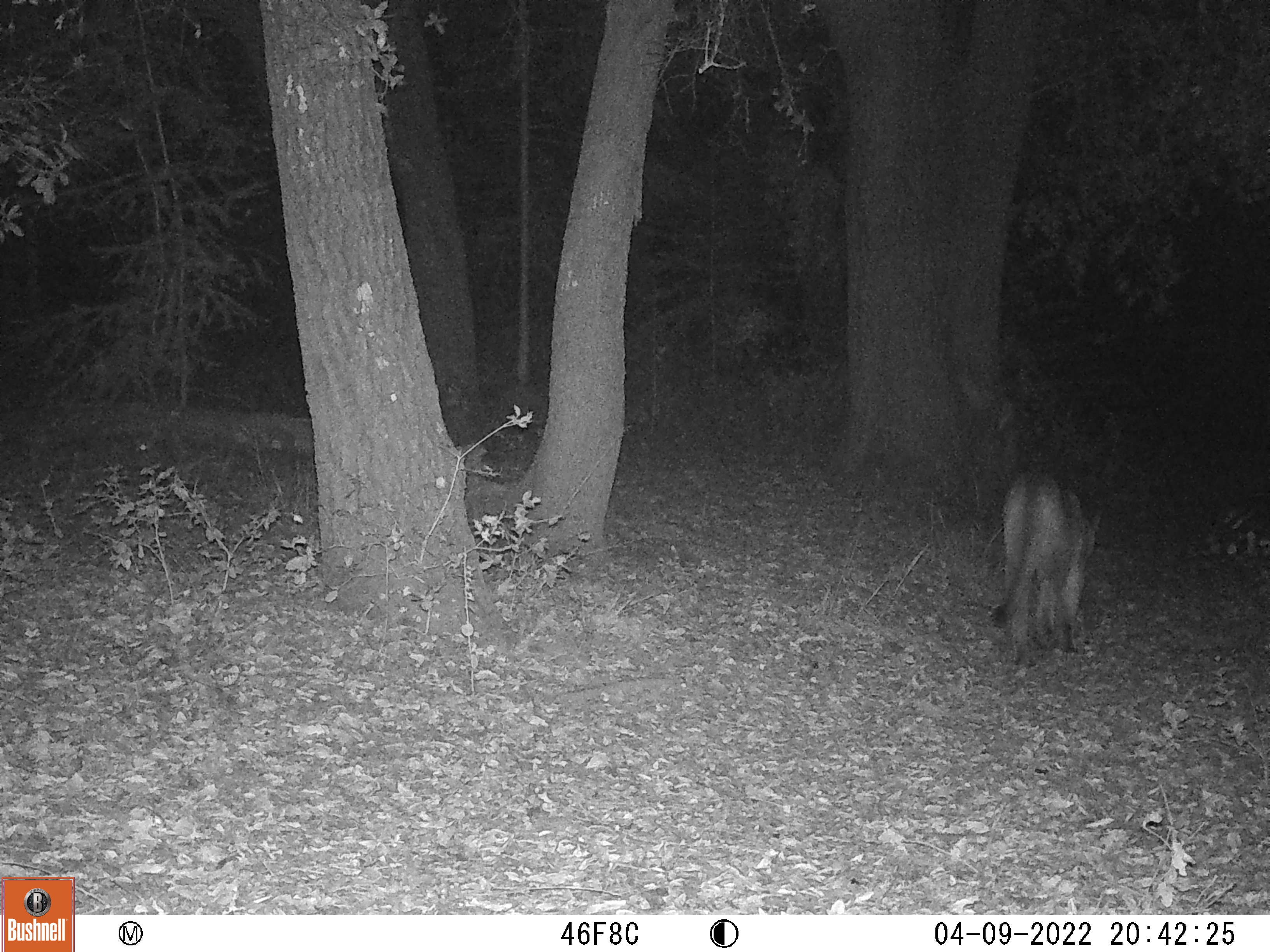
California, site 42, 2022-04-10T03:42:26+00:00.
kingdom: Animalia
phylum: Chordata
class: Mammalia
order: Carnivora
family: Felidae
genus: Puma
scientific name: Puma concolor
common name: puma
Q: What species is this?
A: Puma (Puma concolor).